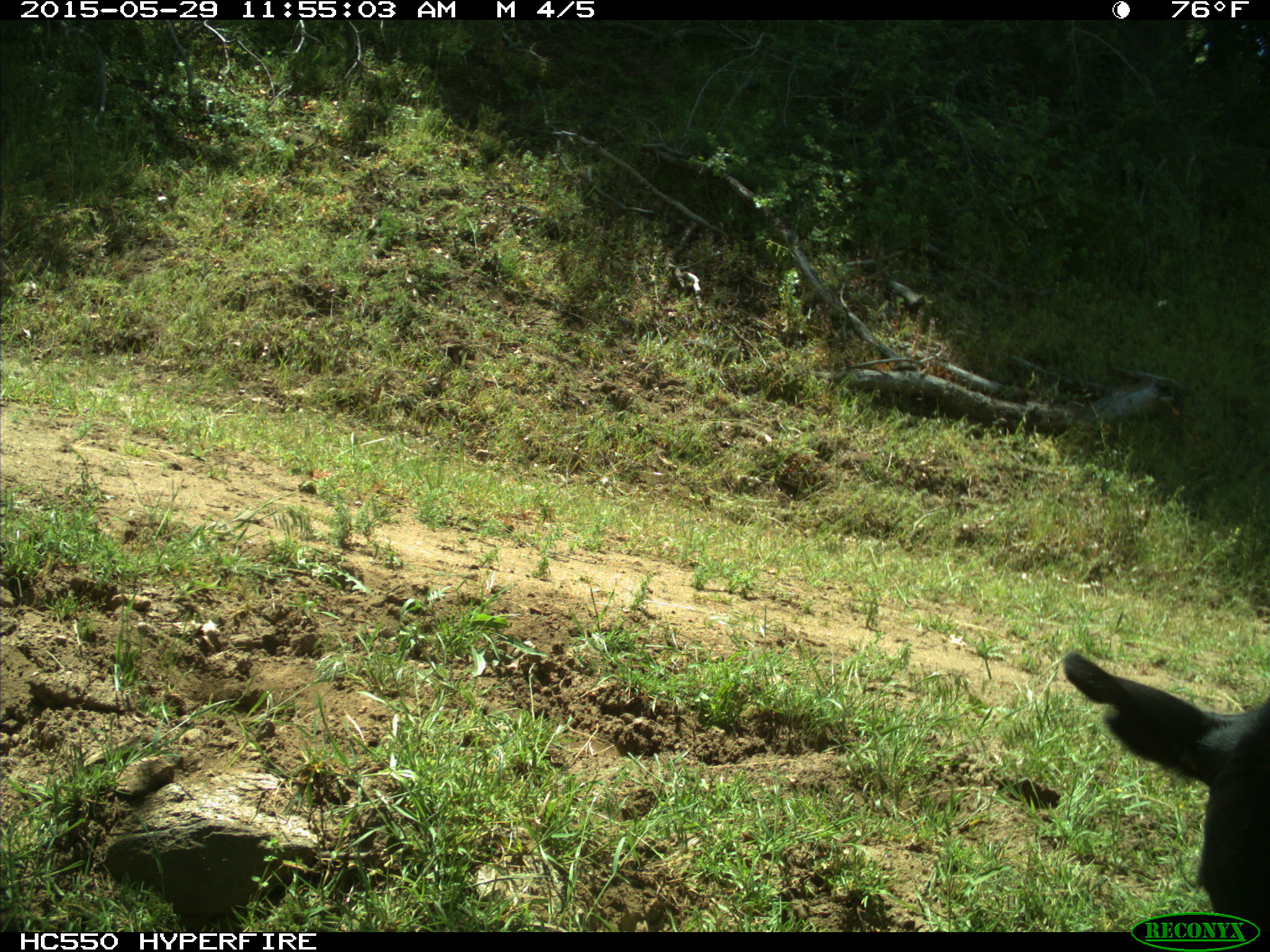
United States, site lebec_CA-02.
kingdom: Animalia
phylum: Chordata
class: Mammalia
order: Artiodactyla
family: Bovidae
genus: Bos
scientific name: Bos taurus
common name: domestic cow